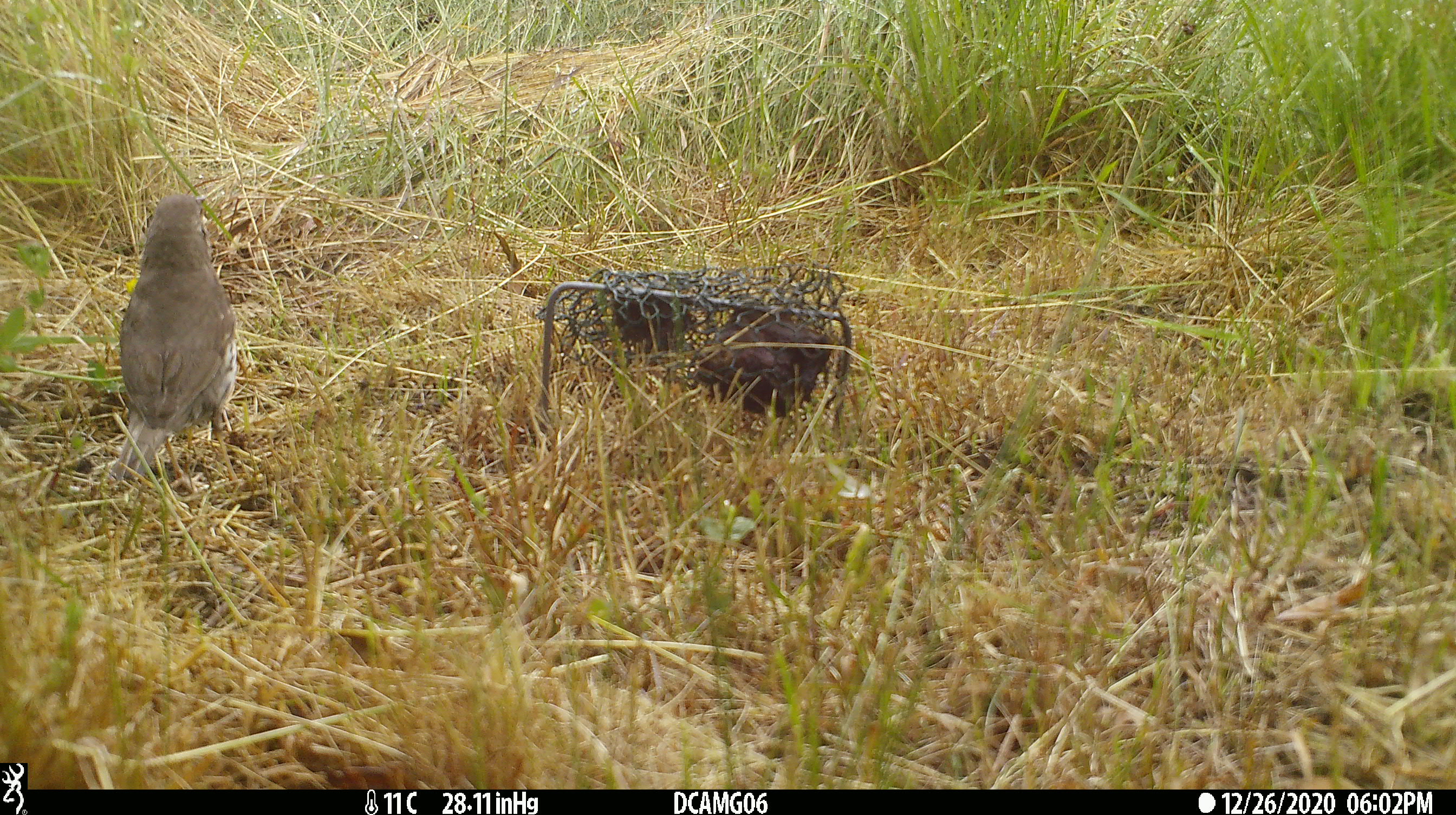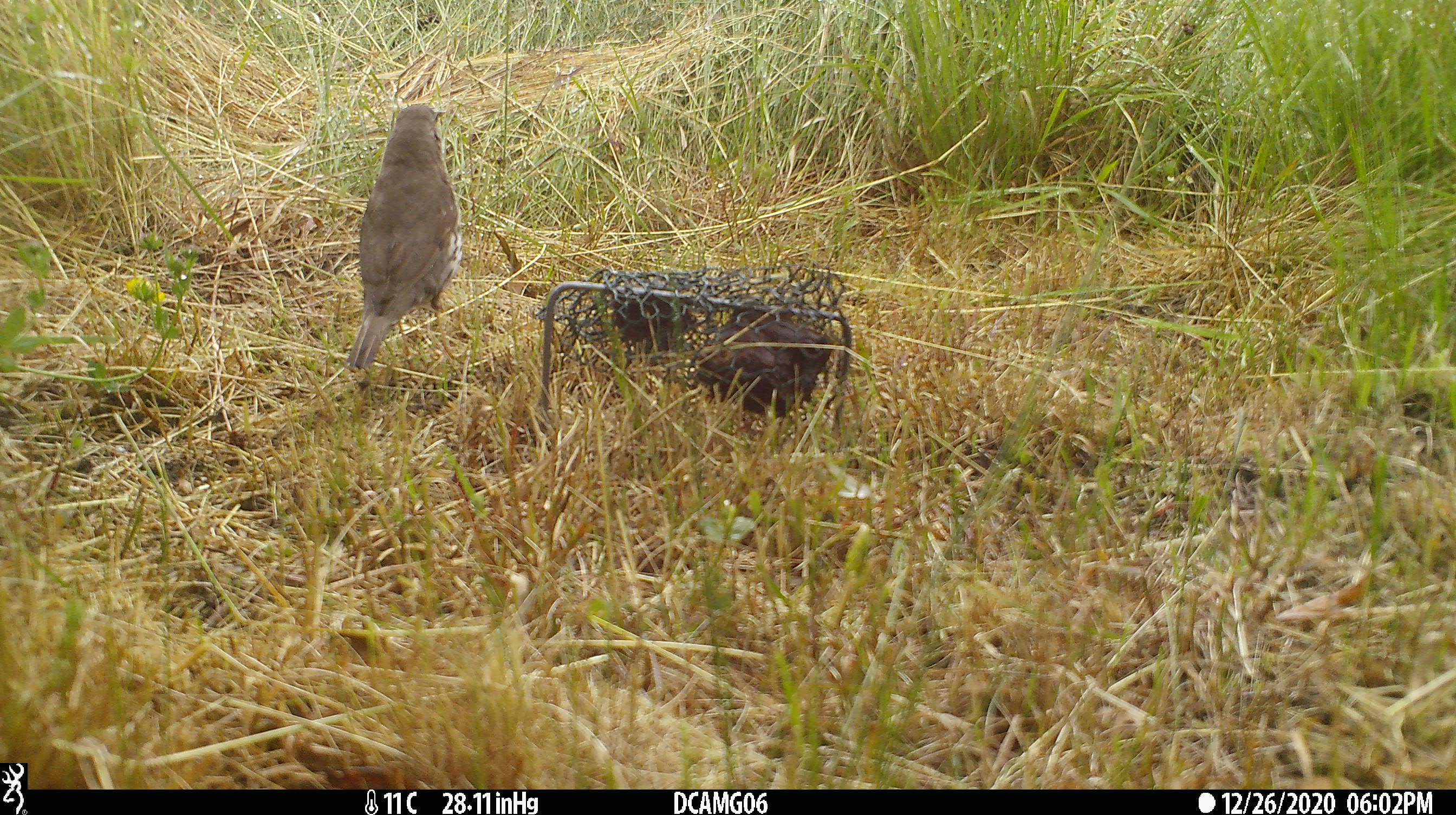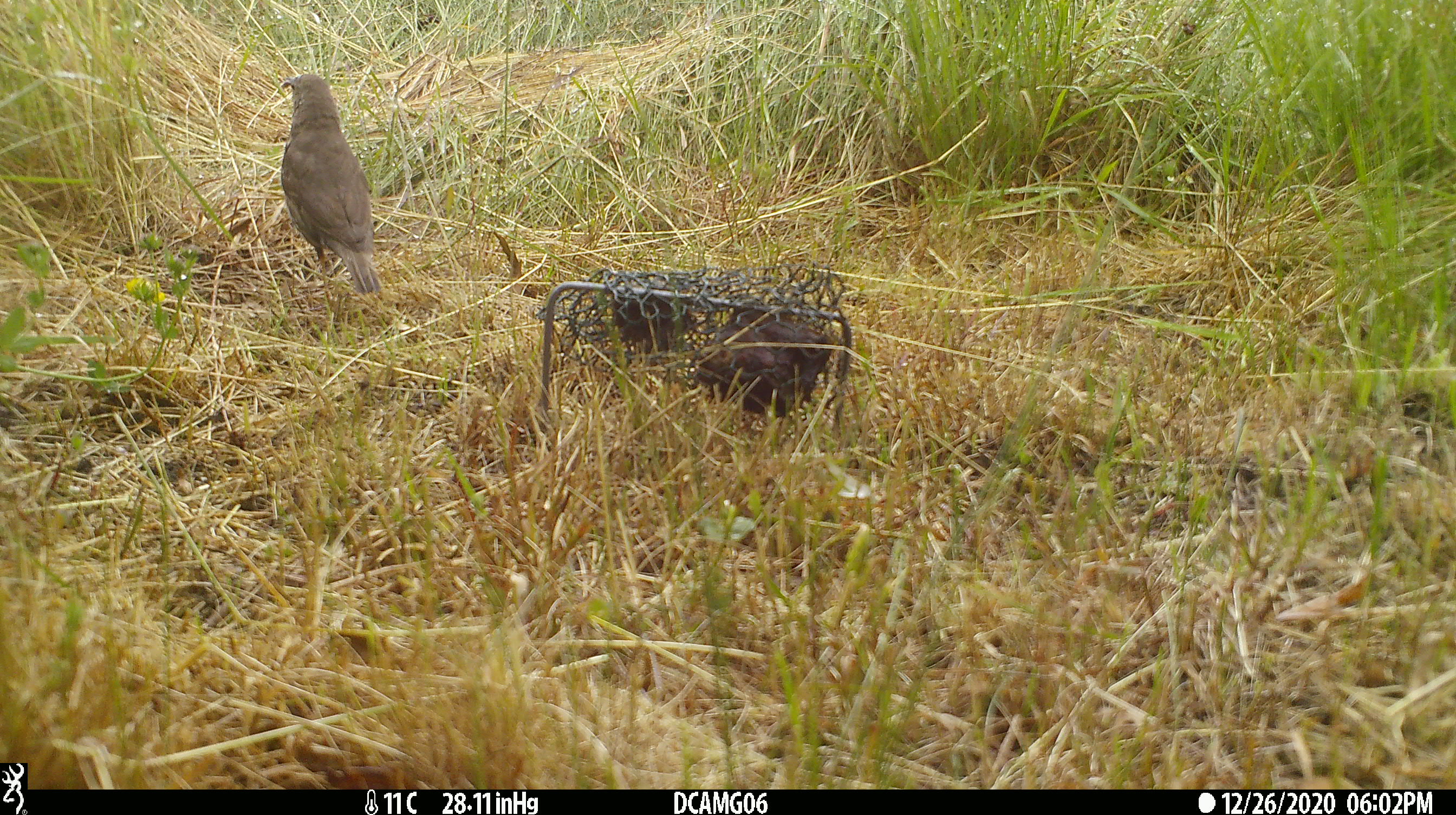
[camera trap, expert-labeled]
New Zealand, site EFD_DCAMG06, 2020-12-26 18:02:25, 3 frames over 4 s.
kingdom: Animalia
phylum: Chordata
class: Aves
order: Passeriformes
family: Turdidae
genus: Turdus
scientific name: Turdus philomelos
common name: song thrush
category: thrush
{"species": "thrush (song thrush) (Turdus philomelos)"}